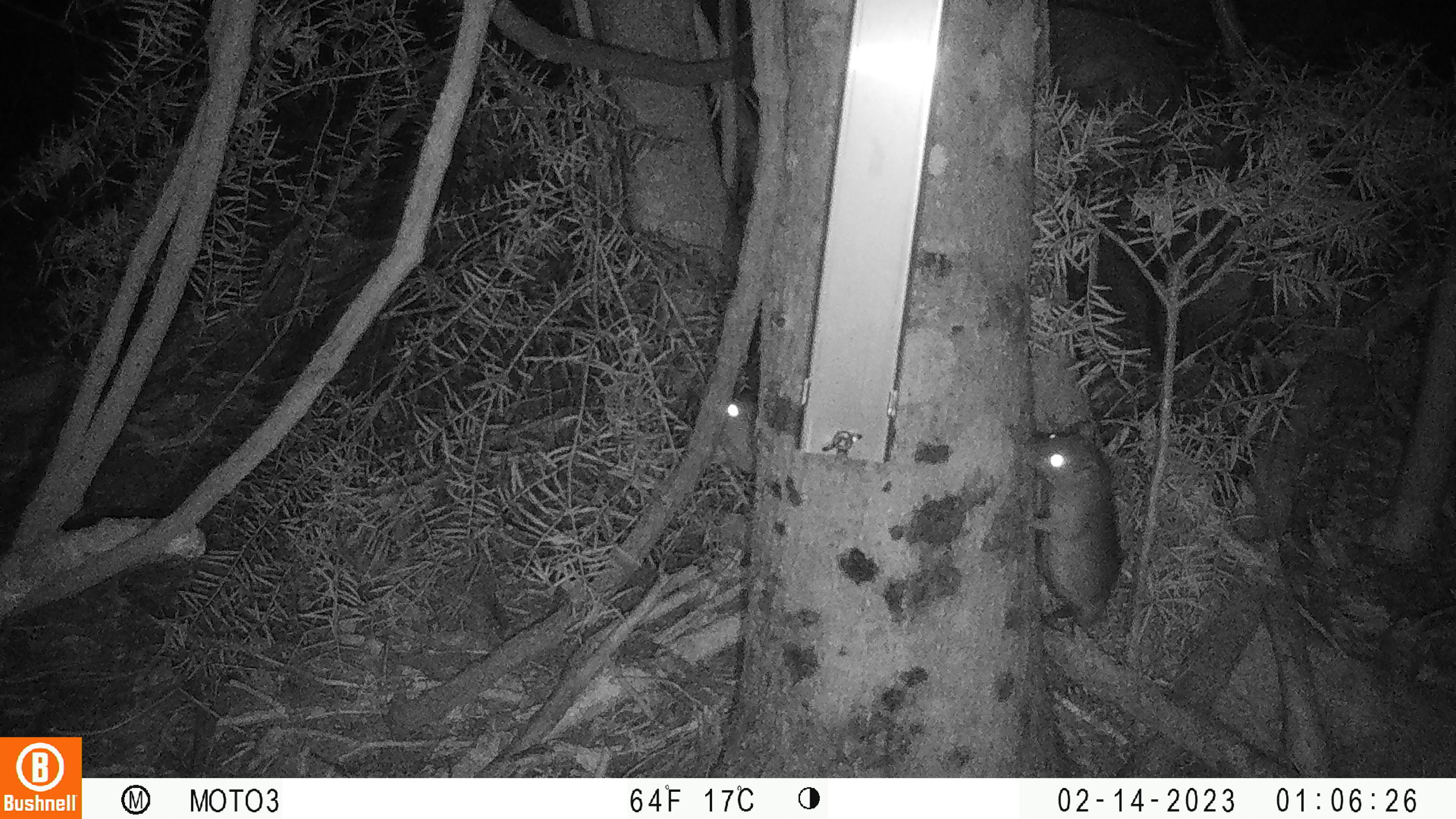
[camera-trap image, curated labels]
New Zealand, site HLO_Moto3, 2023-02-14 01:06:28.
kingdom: Animalia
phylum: Chordata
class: Mammalia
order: Rodentia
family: Muridae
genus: Rattus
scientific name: Rattus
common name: rat